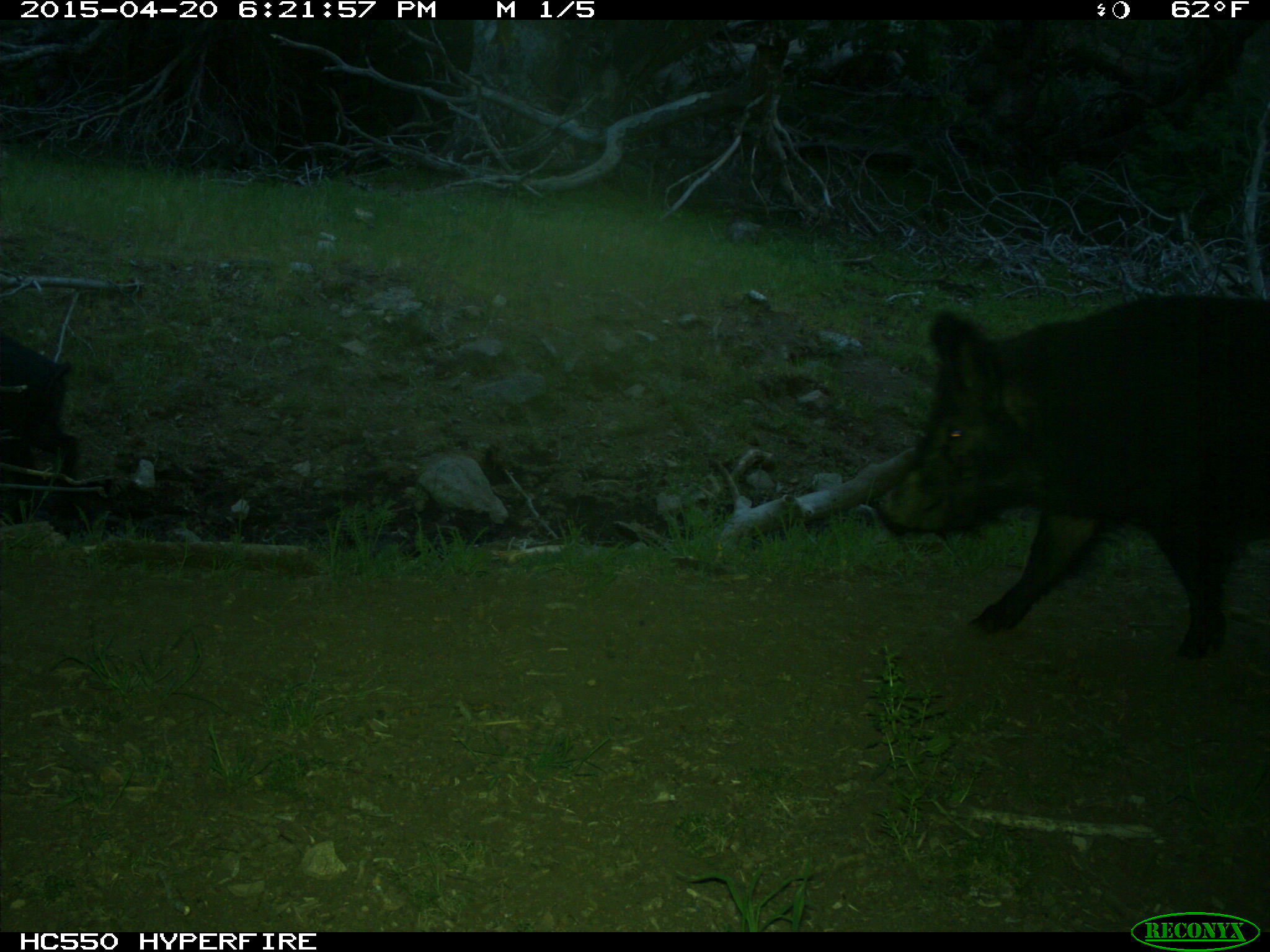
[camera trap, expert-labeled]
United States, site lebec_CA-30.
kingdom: Animalia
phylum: Chordata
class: Mammalia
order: Artiodactyla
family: Suidae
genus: Sus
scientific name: Sus scrofa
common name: wild boar